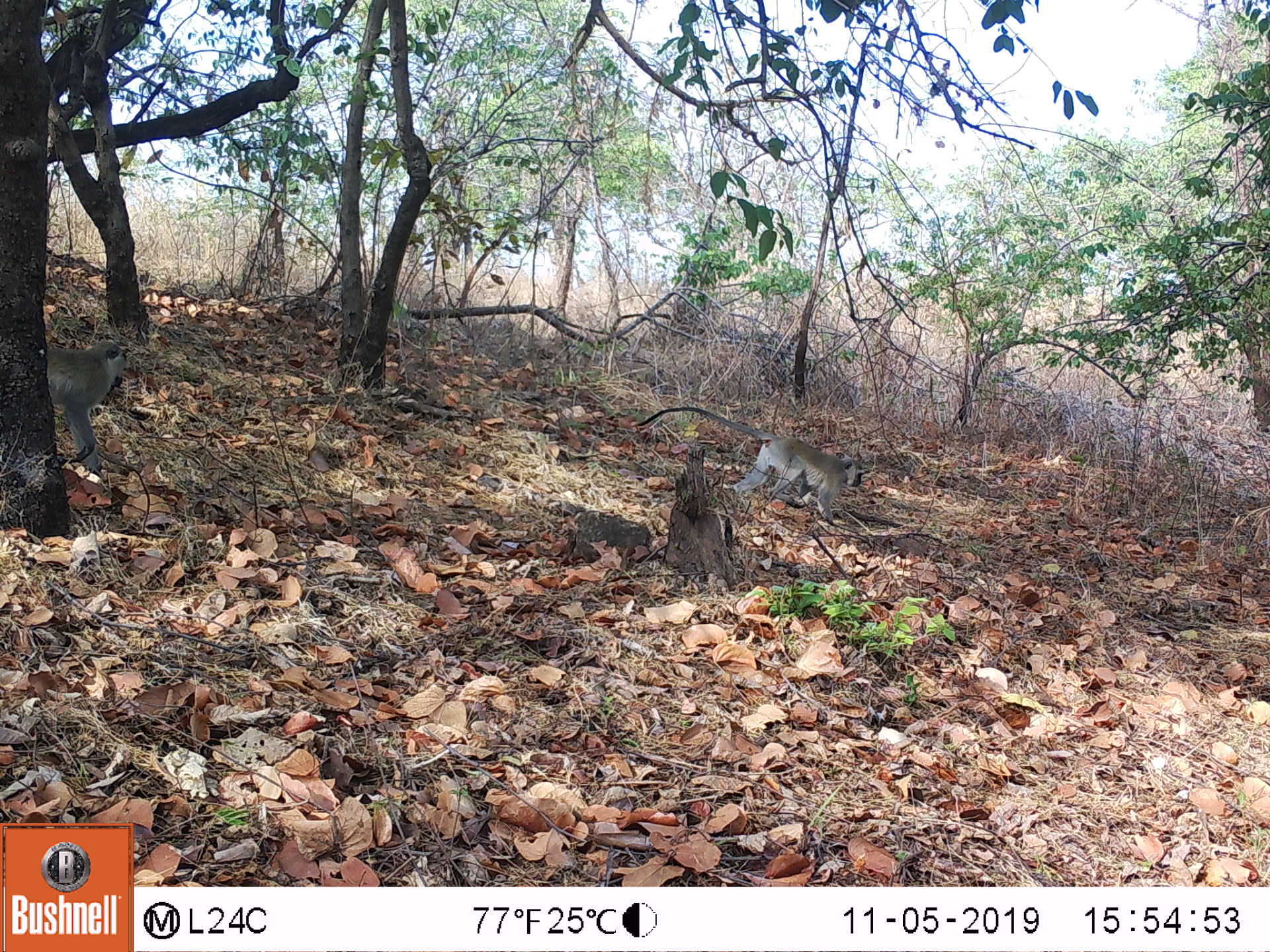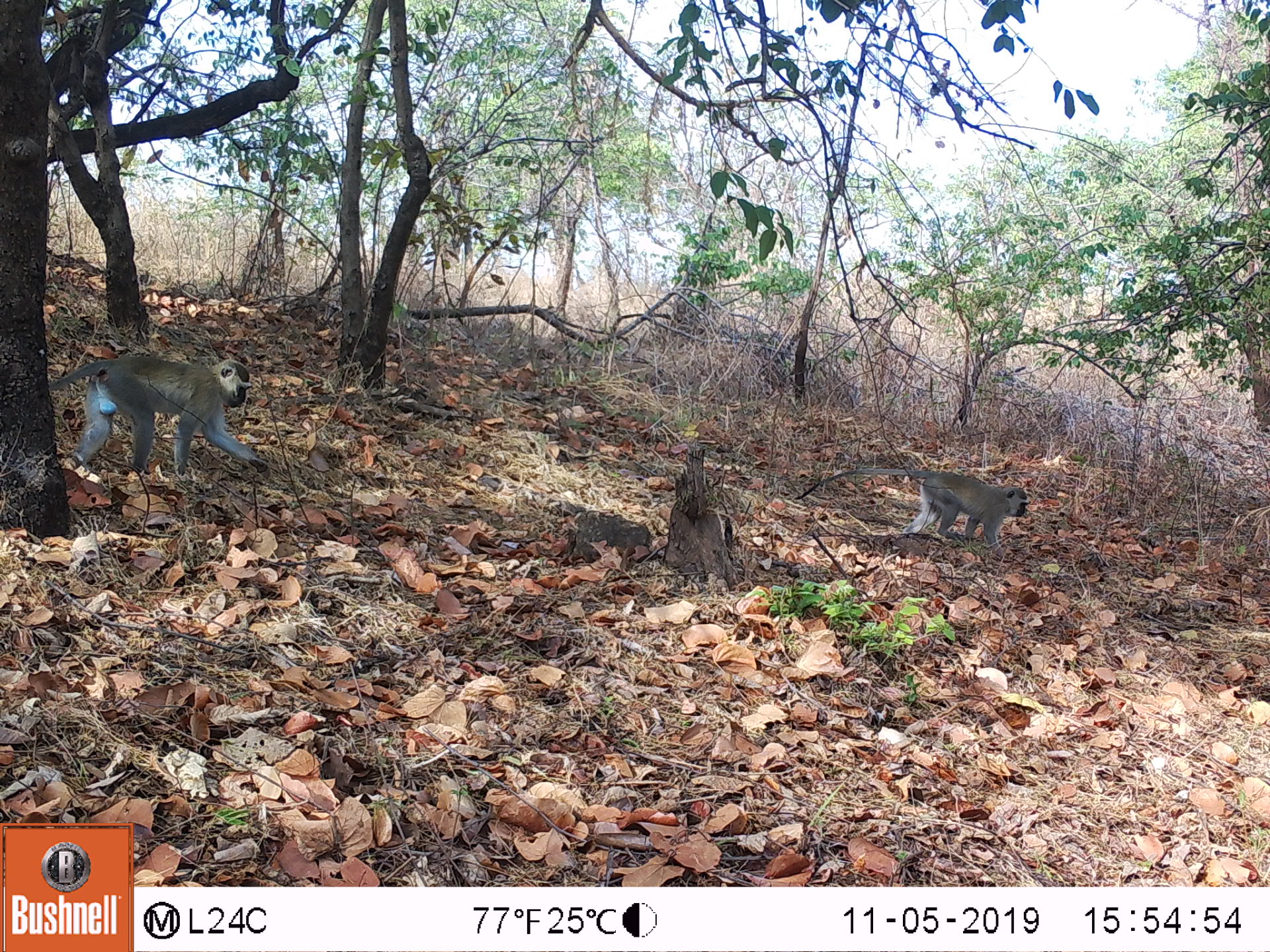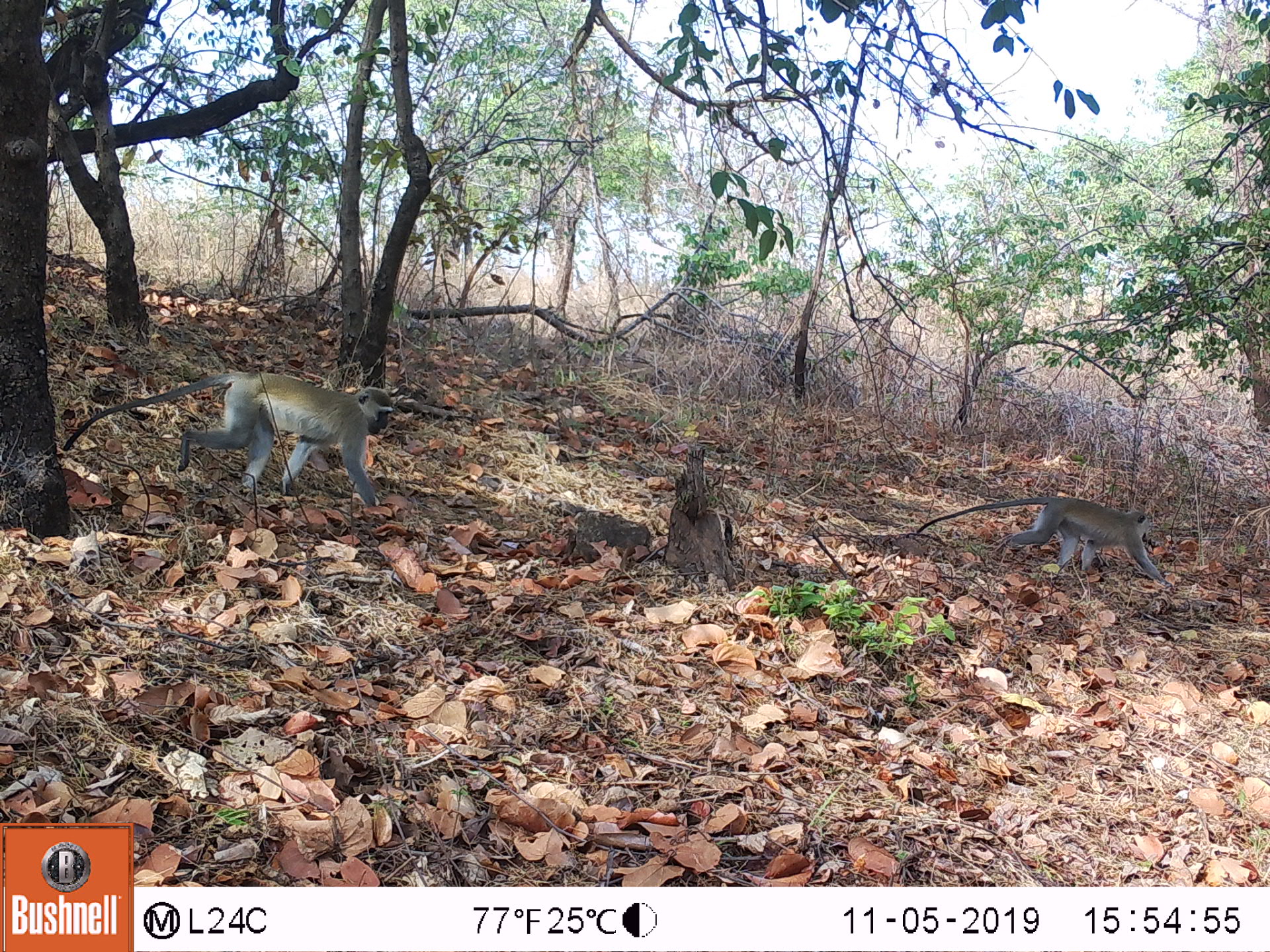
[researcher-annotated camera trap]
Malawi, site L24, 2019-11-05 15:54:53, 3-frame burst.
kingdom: Animalia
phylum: Chordata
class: Mammalia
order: Primates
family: Cercopithecidae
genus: Chlorocebus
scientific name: Chlorocebus pygerythrus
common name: vervet monkey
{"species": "vervet monkey (Chlorocebus pygerythrus)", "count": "1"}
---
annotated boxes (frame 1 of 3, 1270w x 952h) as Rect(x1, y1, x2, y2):
vervet monkey: Rect(636, 399, 867, 522)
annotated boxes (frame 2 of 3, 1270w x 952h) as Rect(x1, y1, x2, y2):
vervet monkey: Rect(47, 353, 266, 481); Rect(799, 456, 1032, 554)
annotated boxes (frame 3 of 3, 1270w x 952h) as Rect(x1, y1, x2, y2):
vervet monkey: Rect(54, 374, 393, 508); Rect(912, 500, 1165, 567)